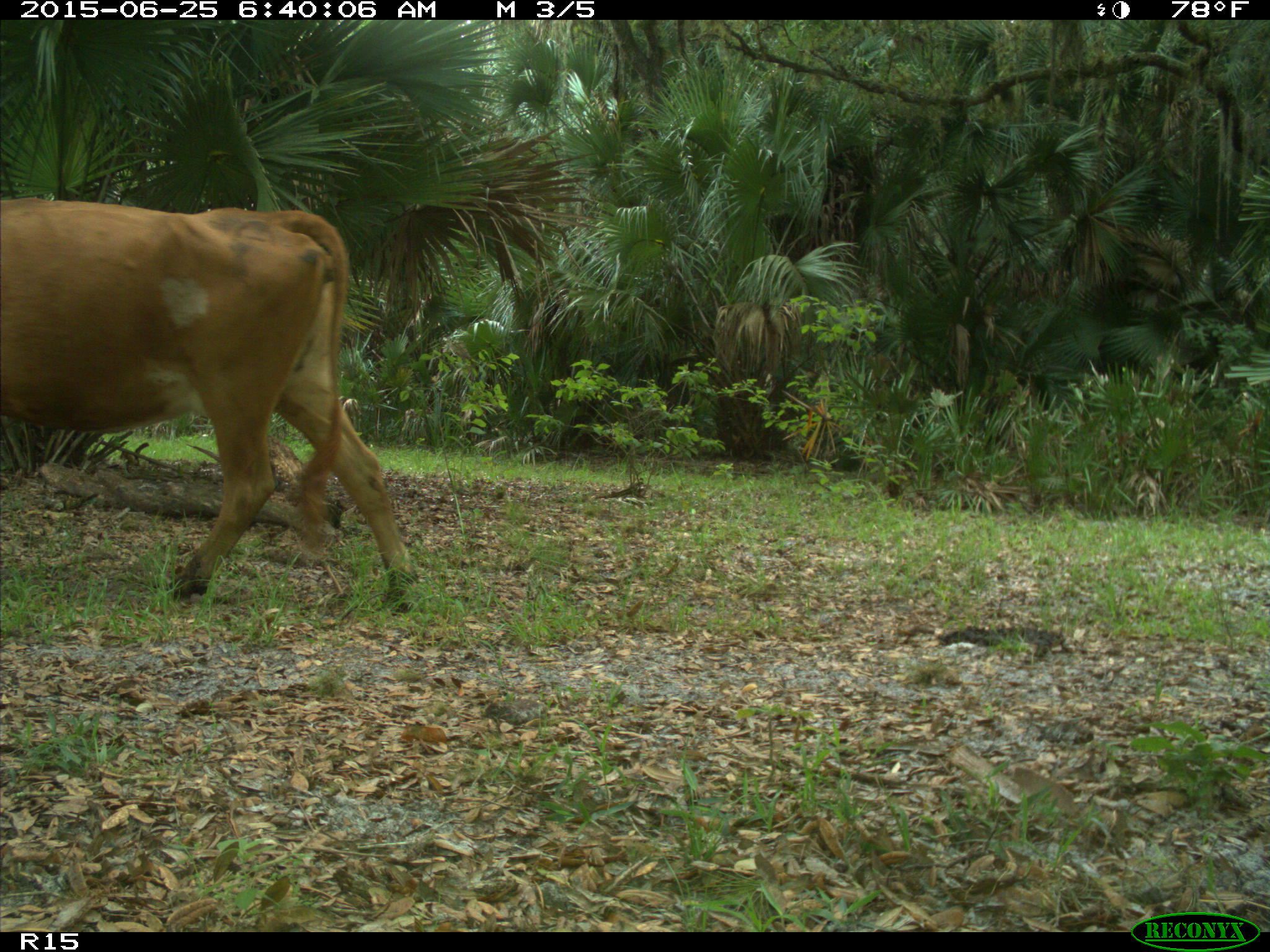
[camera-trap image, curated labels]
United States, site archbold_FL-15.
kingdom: Animalia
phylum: Chordata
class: Mammalia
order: Artiodactyla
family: Bovidae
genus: Bos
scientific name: Bos taurus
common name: domestic cow